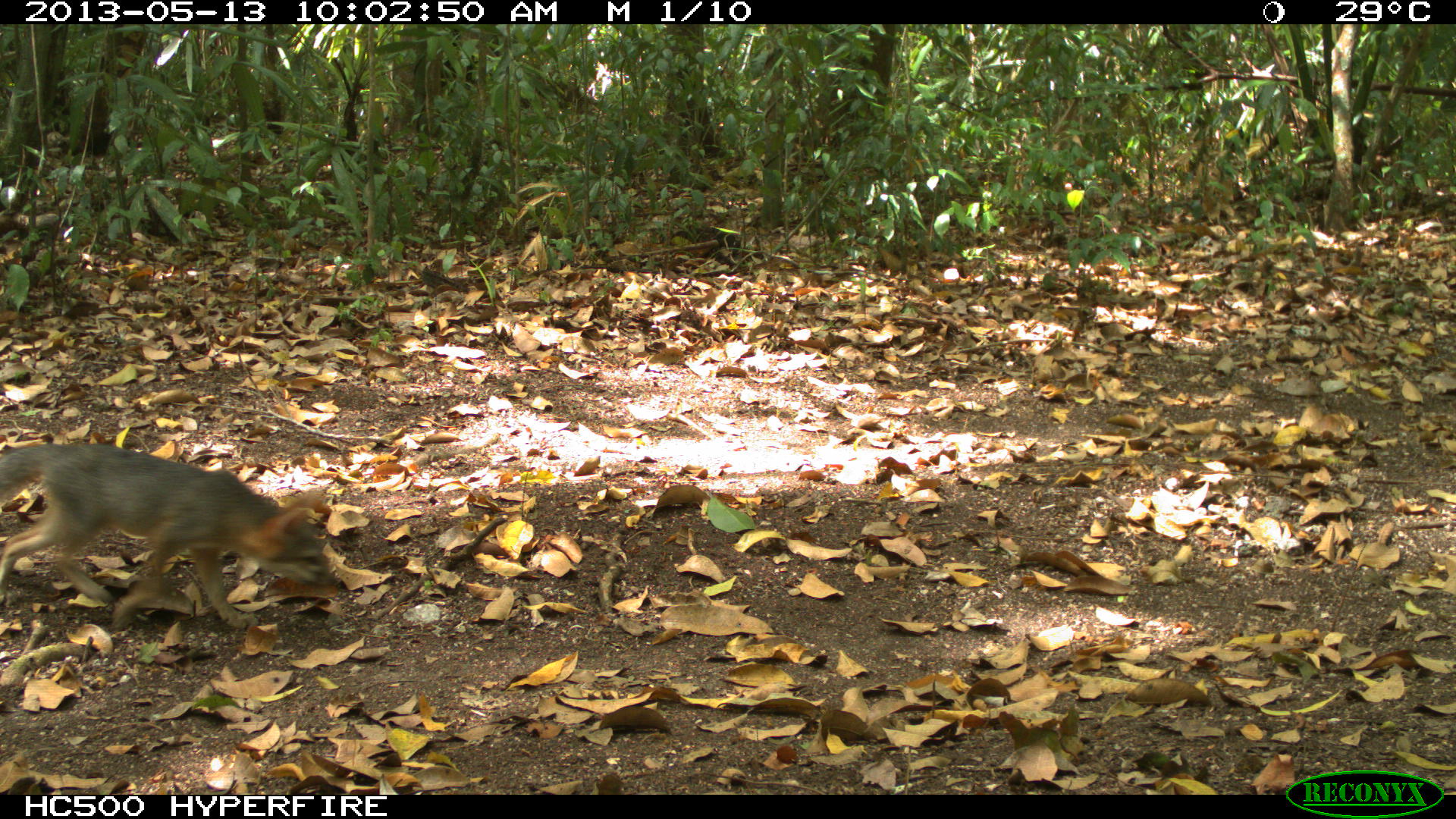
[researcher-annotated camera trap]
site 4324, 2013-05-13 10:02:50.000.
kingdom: Animalia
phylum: Chordata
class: Mammalia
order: Carnivora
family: Canidae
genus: Urocyon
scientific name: Urocyon cinereoargenteus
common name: gray fox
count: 1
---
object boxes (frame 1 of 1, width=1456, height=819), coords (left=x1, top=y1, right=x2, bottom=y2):
urocyon cinereoargenteus: (left=0, top=440, right=341, bottom=629)